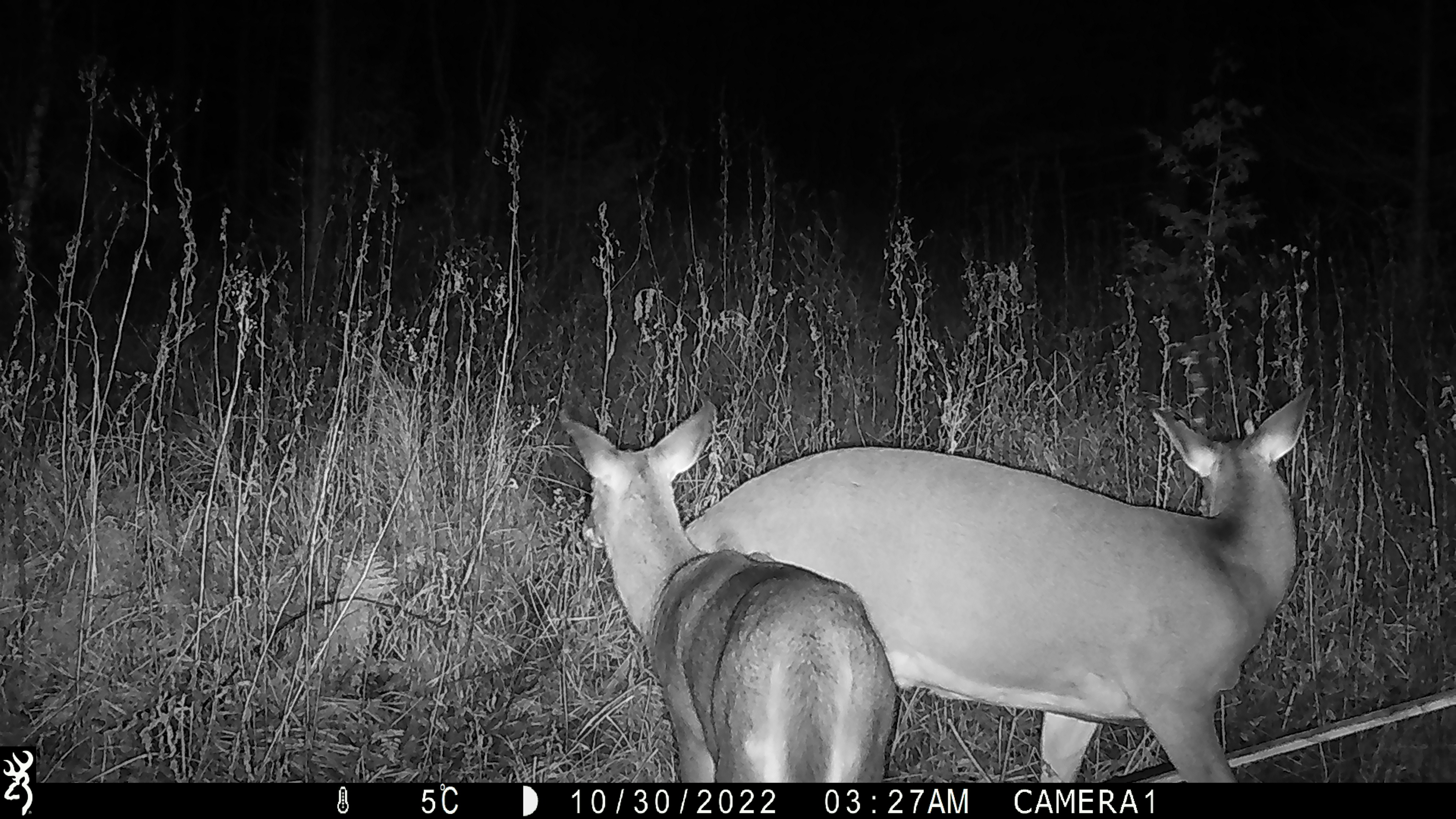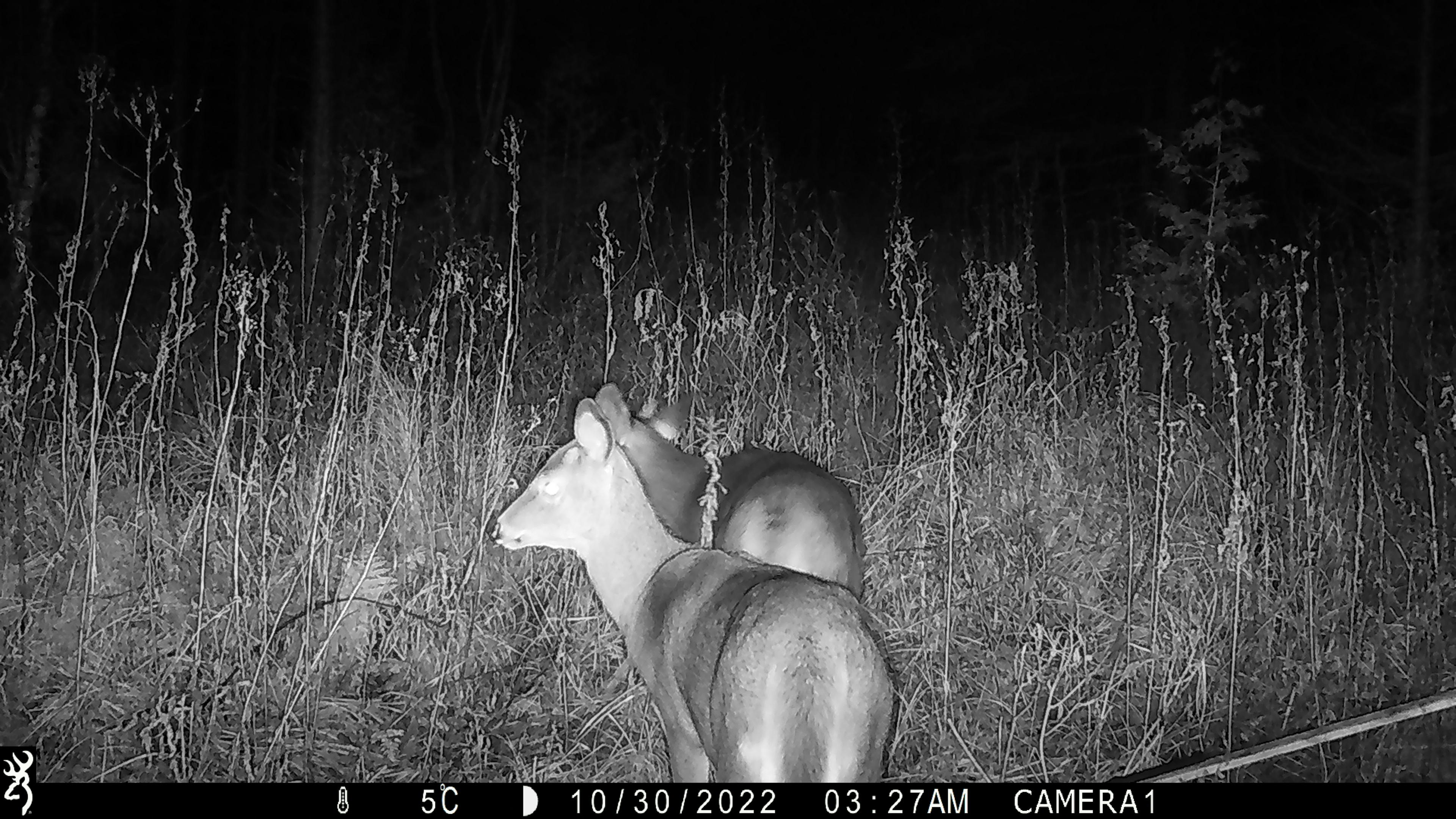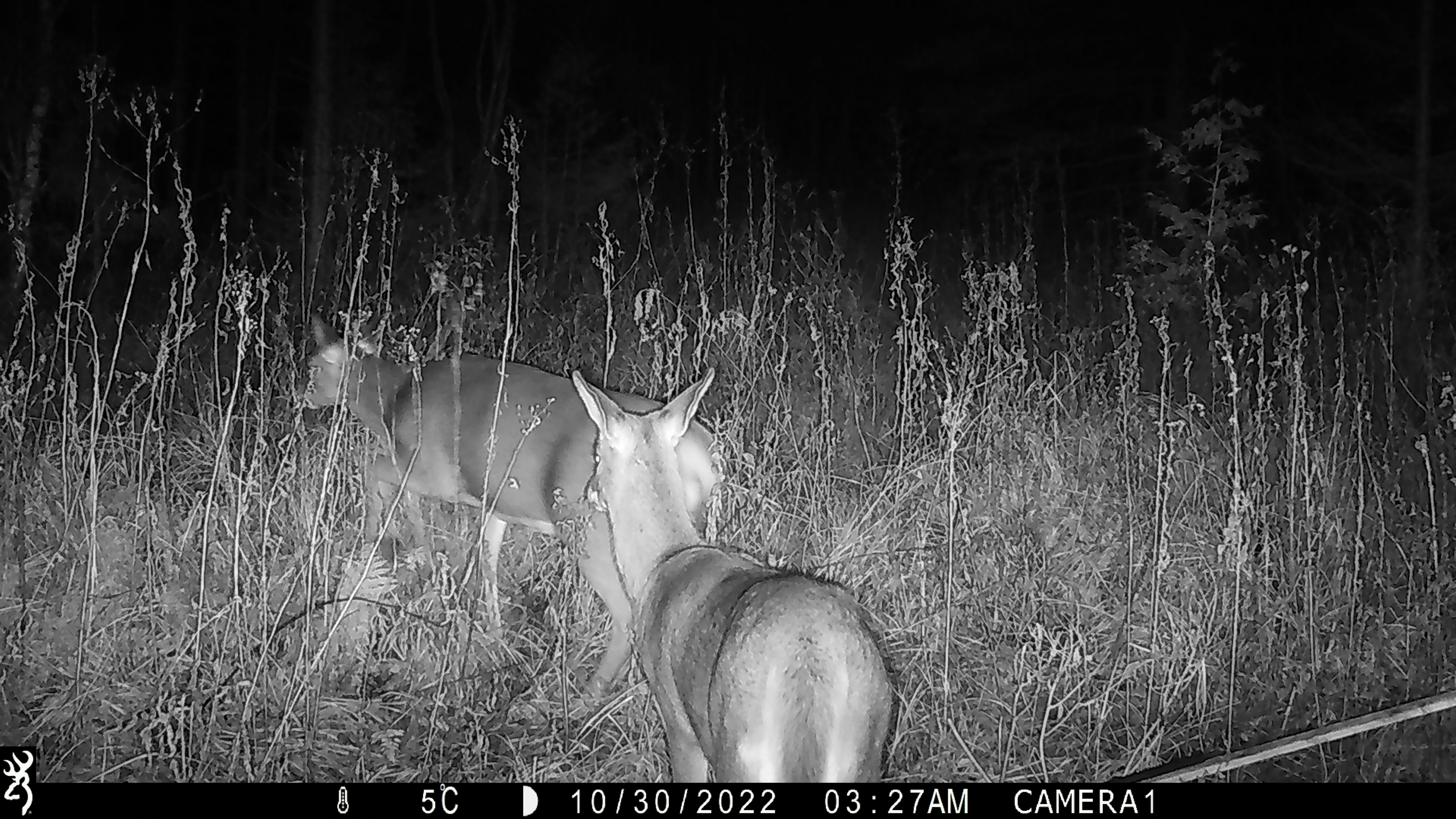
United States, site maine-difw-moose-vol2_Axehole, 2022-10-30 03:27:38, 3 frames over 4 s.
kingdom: Animalia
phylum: Chordata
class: Mammalia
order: Artiodactyla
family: Cervidae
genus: Odocoileus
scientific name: Odocoileus virginianus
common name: white-tailed deer